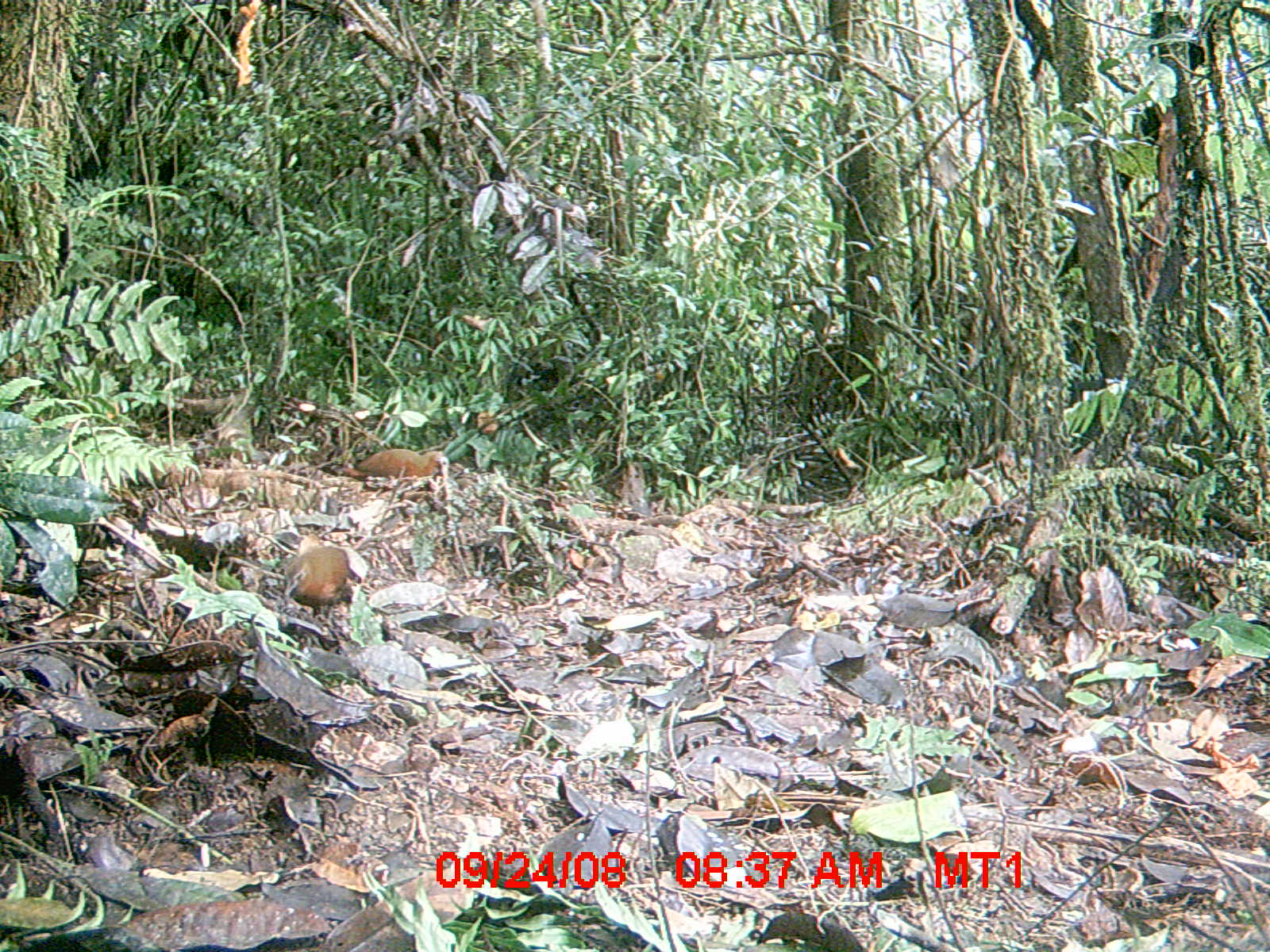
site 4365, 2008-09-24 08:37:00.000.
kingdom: Animalia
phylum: Chordata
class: Aves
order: Gruiformes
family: Sarothruridae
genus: Mentocrex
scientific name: Mentocrex kioloides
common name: madagascar wood rail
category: canirallus kioloides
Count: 2.